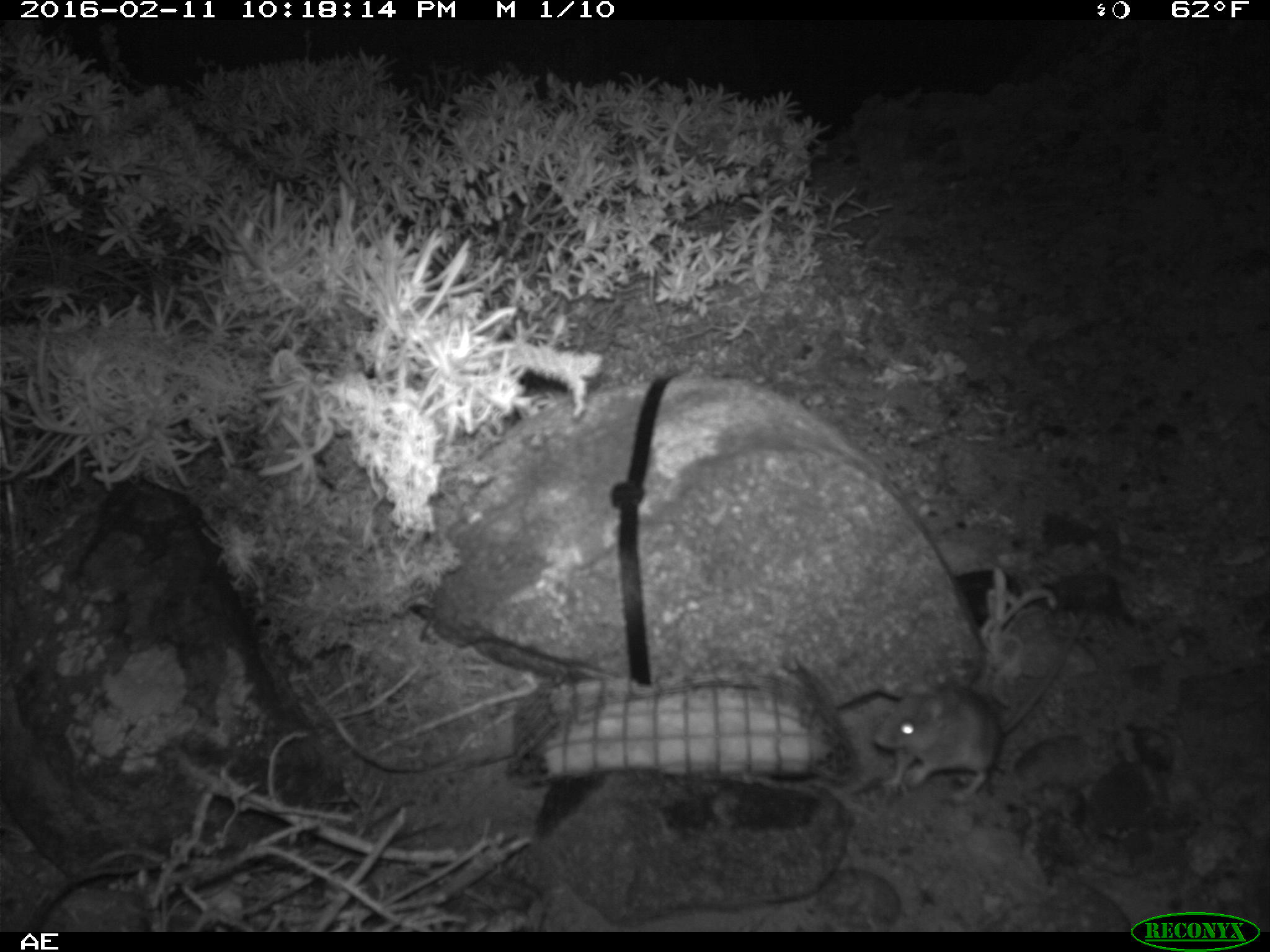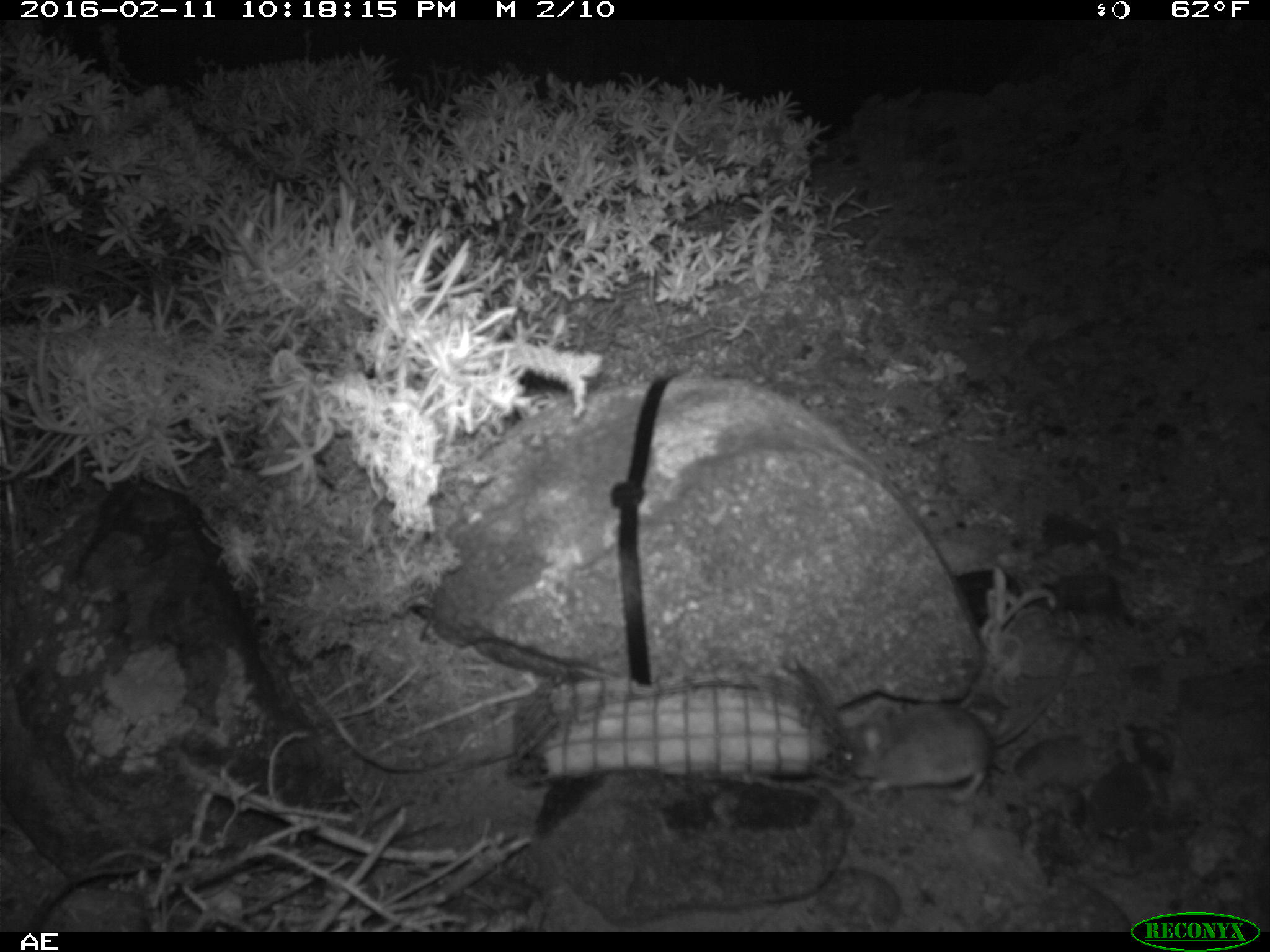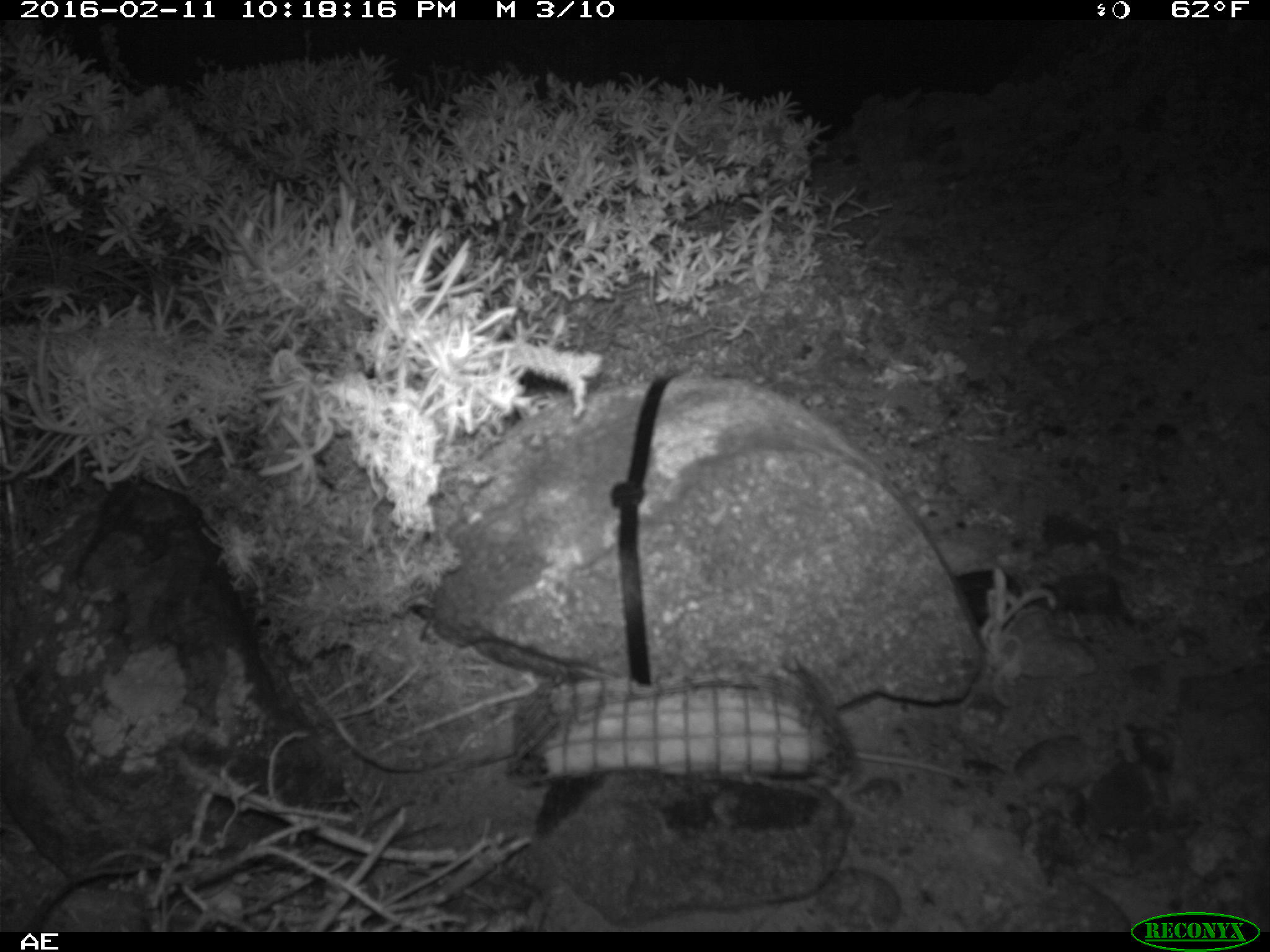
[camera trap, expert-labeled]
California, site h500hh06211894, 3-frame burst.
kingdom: Animalia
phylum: Chordata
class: Mammalia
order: Rodentia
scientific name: Rodentia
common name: rodent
Rodent (Rodentia).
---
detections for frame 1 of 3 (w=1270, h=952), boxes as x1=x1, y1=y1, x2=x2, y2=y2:
rodent: x1=872, y1=601, x2=1088, y2=803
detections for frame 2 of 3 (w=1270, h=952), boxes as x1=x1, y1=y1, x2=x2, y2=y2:
rodent: x1=841, y1=633, x2=1086, y2=803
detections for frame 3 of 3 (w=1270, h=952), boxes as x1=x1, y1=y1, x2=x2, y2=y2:
rodent: x1=856, y1=732, x2=1117, y2=795